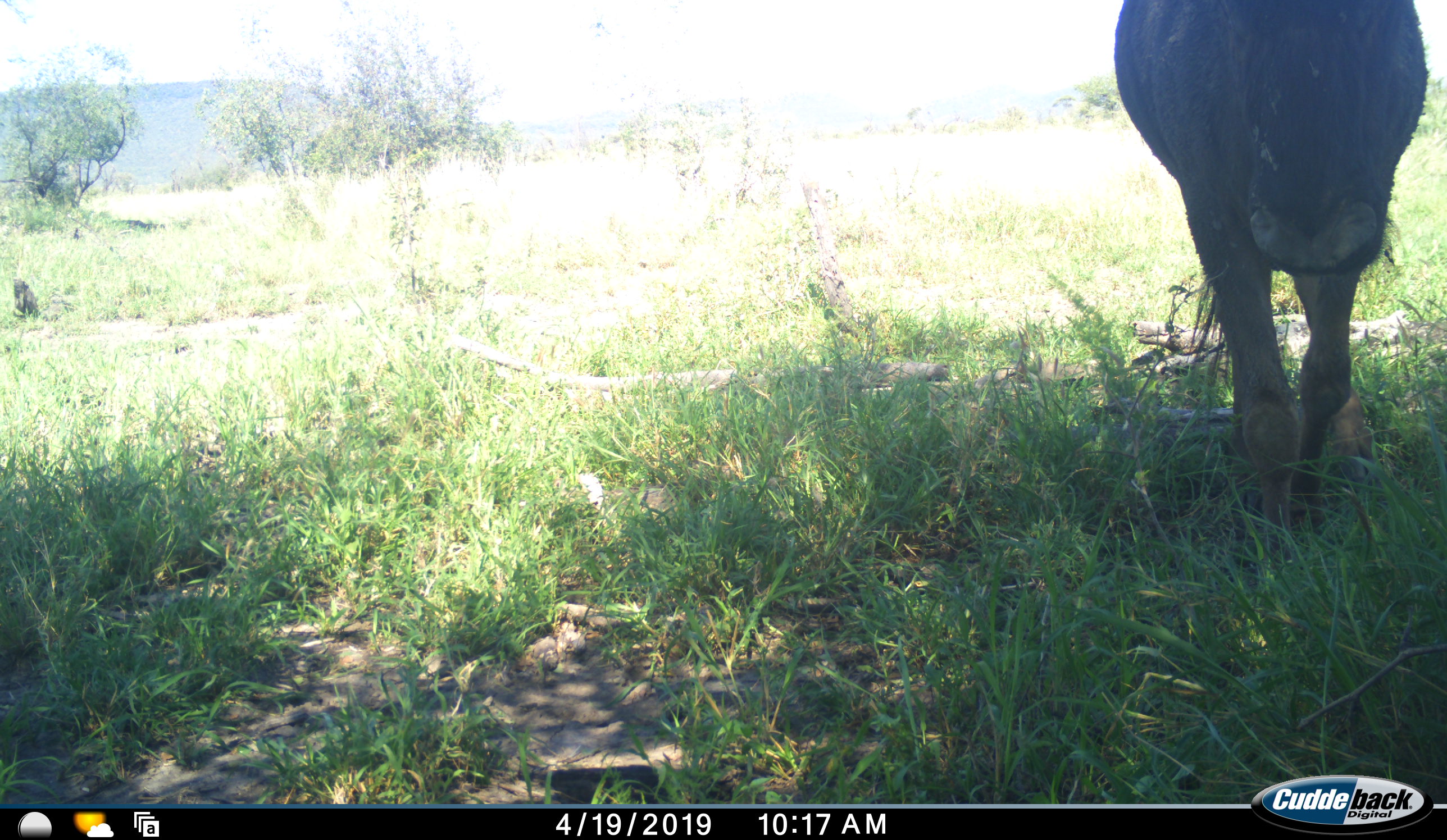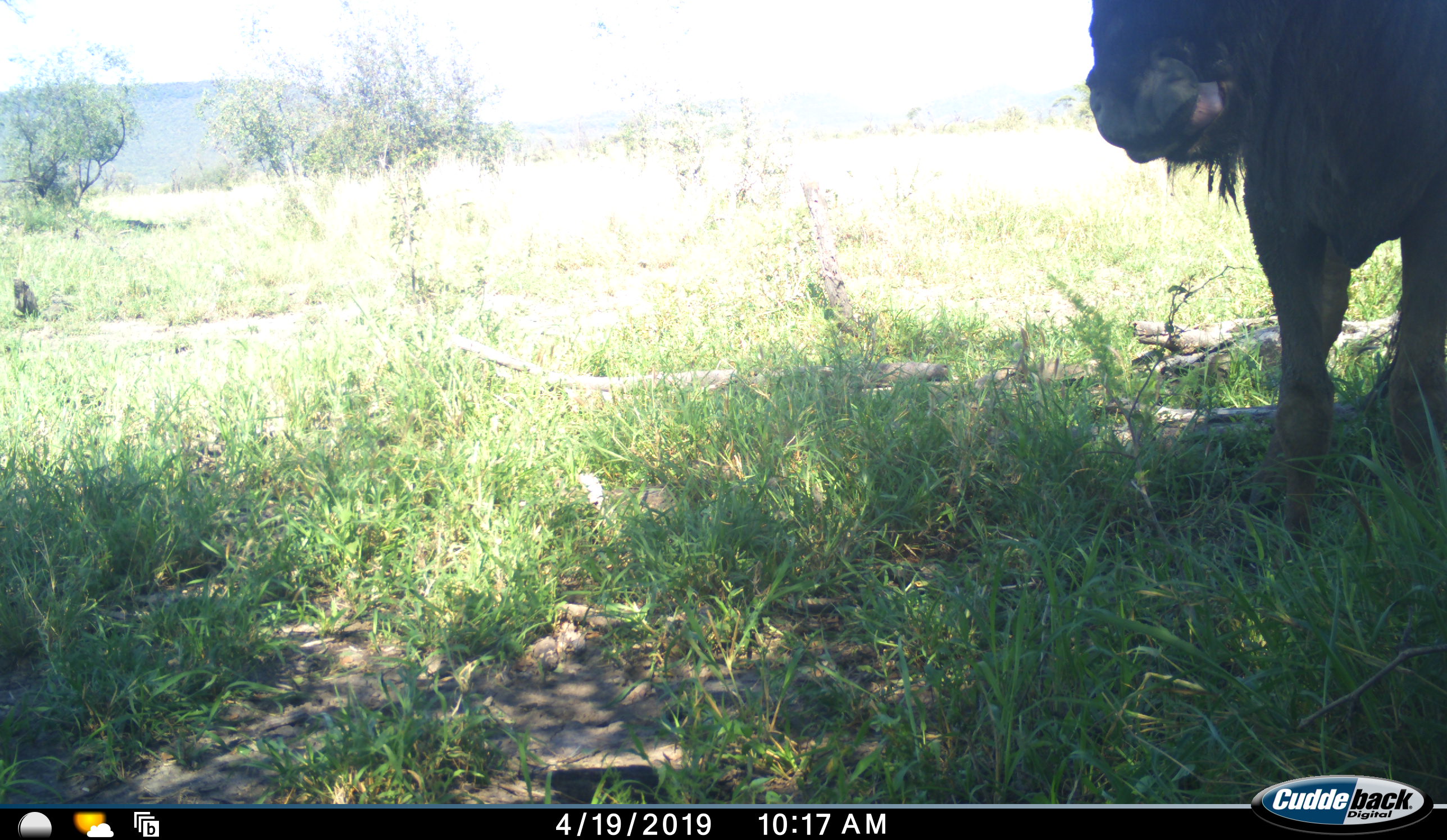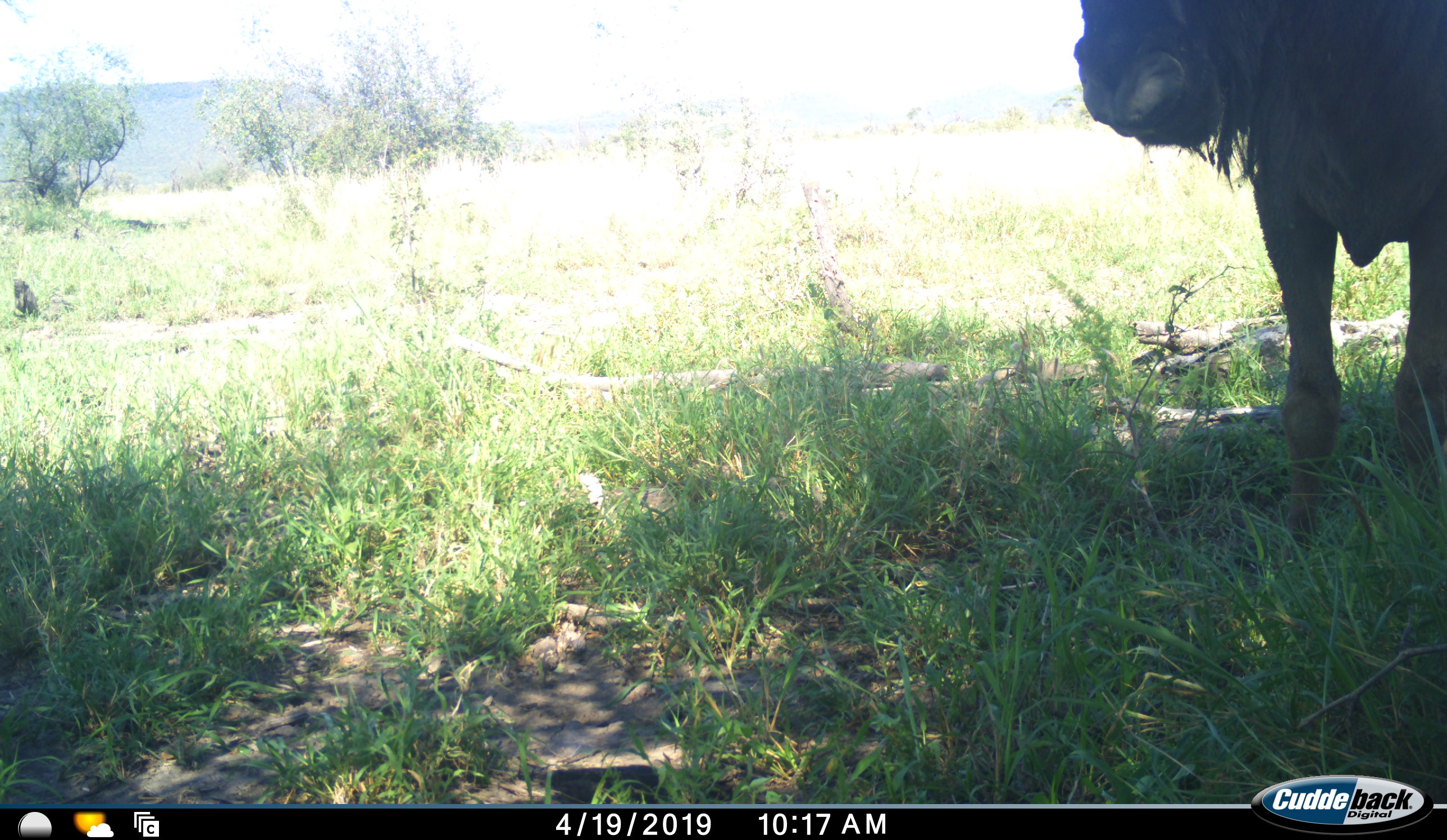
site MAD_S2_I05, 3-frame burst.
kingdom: Animalia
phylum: Chordata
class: Mammalia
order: Artiodactyla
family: Bovidae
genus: Connochaetes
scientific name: Connochaetes taurinus taurinus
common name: blue wildebeest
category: wildebeestblue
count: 1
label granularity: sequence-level